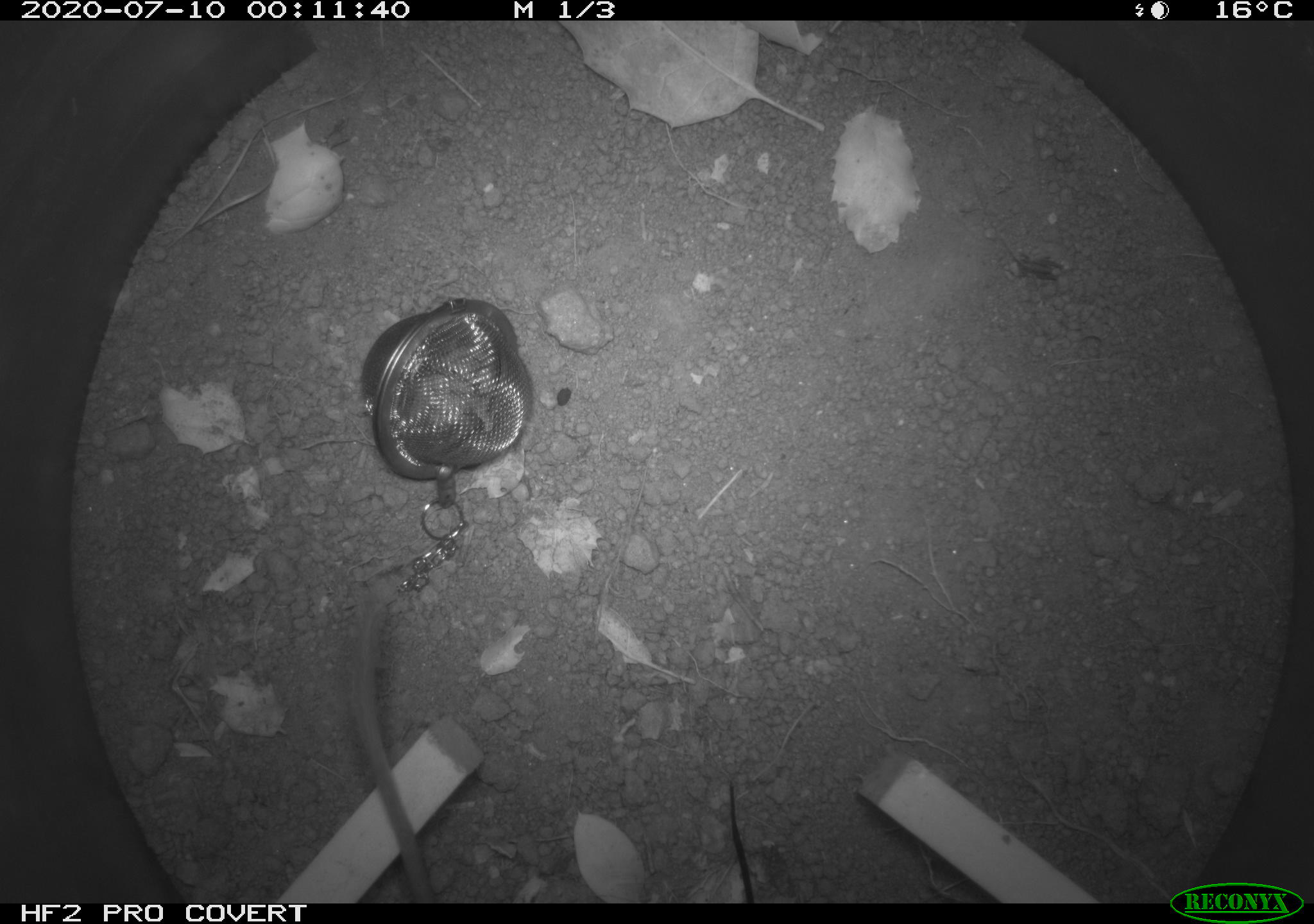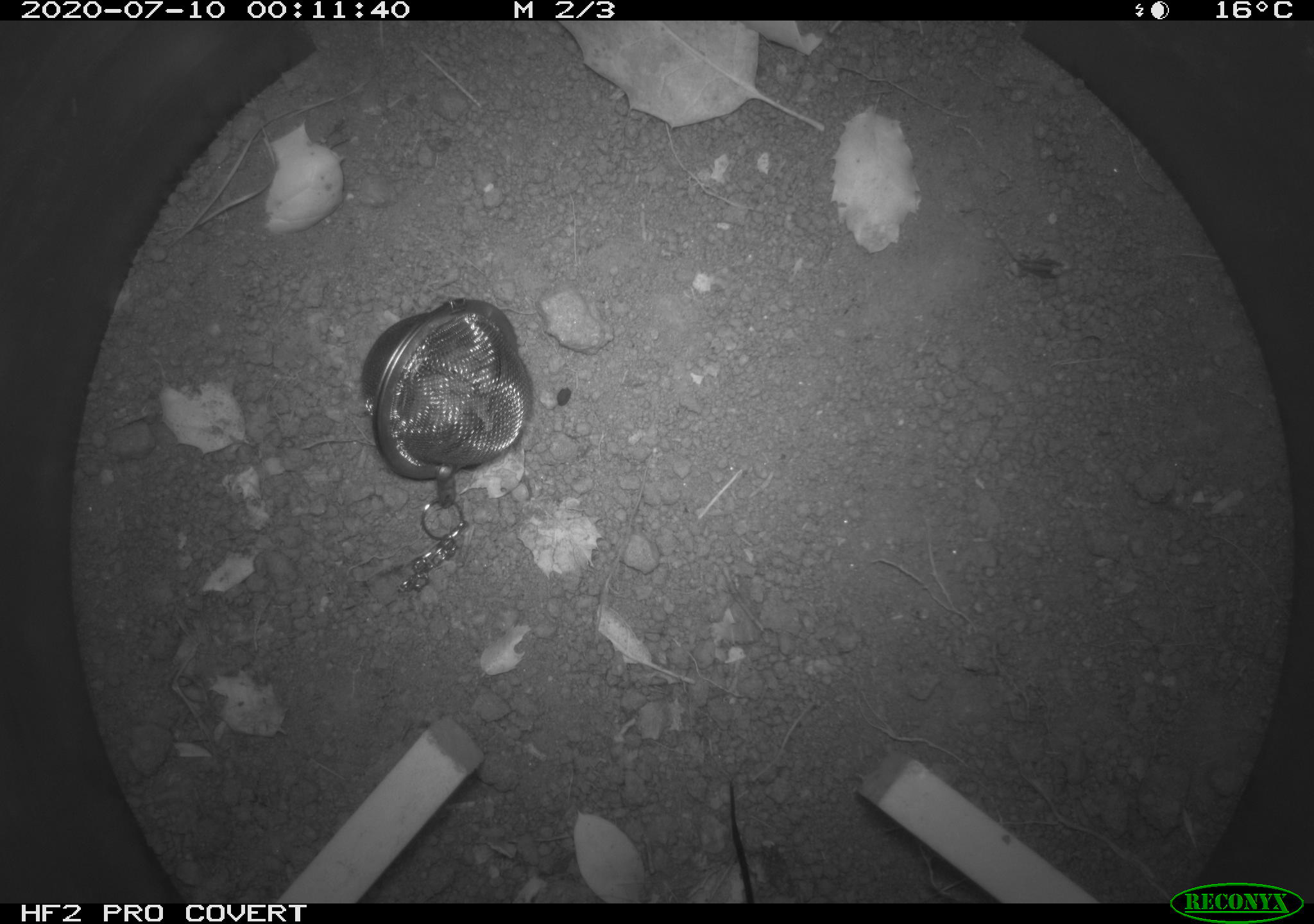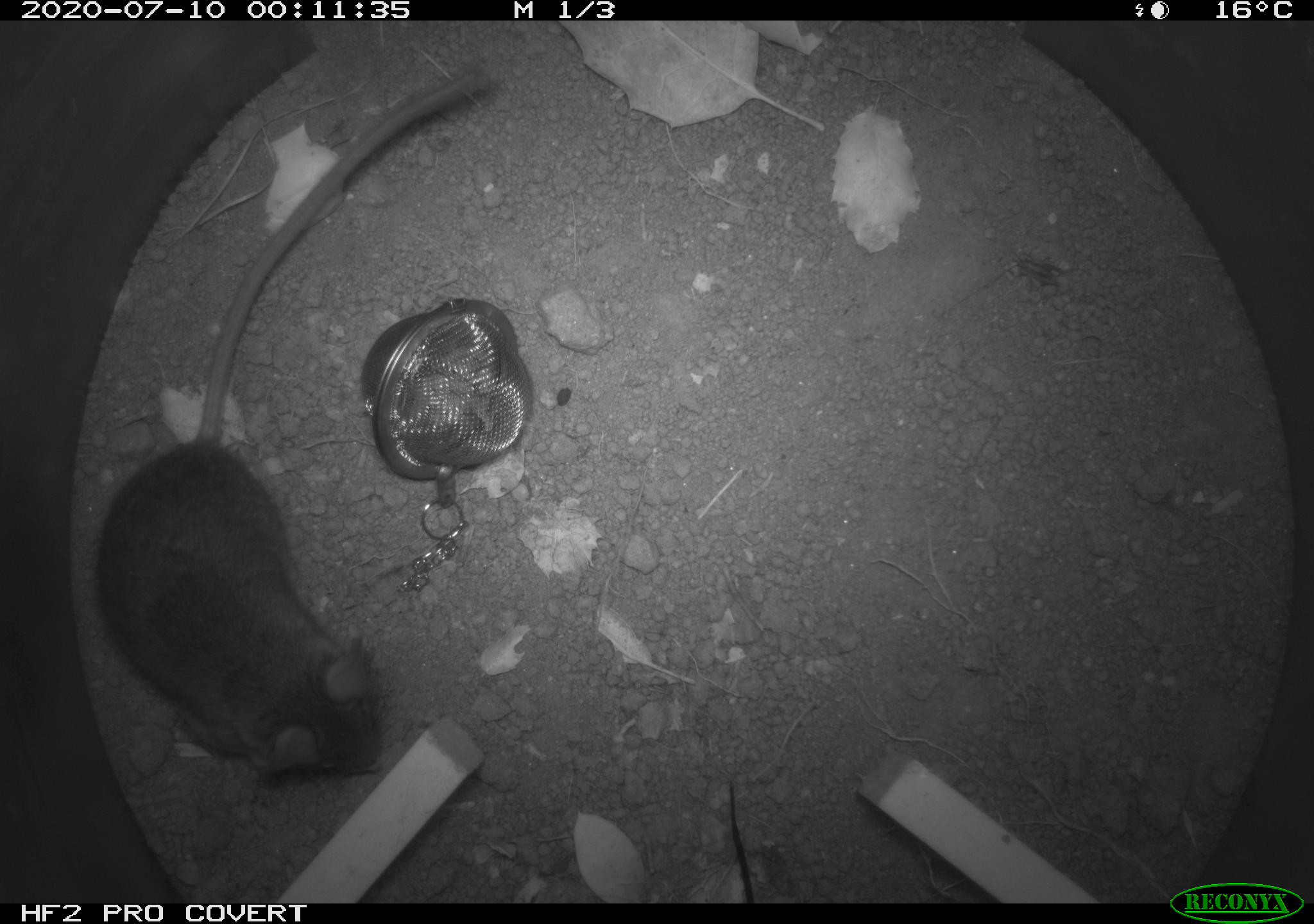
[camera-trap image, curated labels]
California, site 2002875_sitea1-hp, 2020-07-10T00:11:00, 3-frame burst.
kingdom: Animalia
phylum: Chordata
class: Mammalia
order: Rodentia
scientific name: Rodentia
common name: rodent